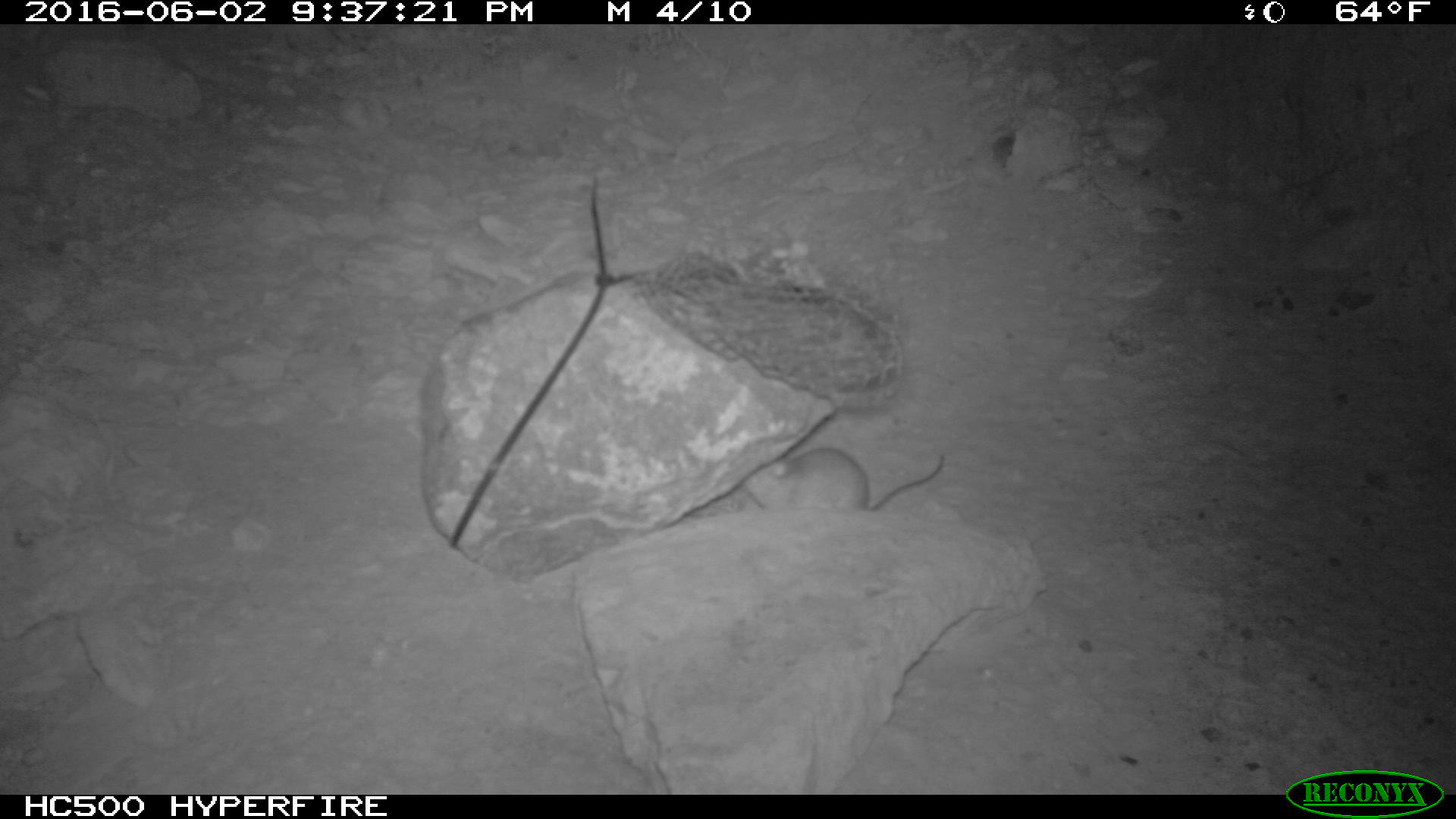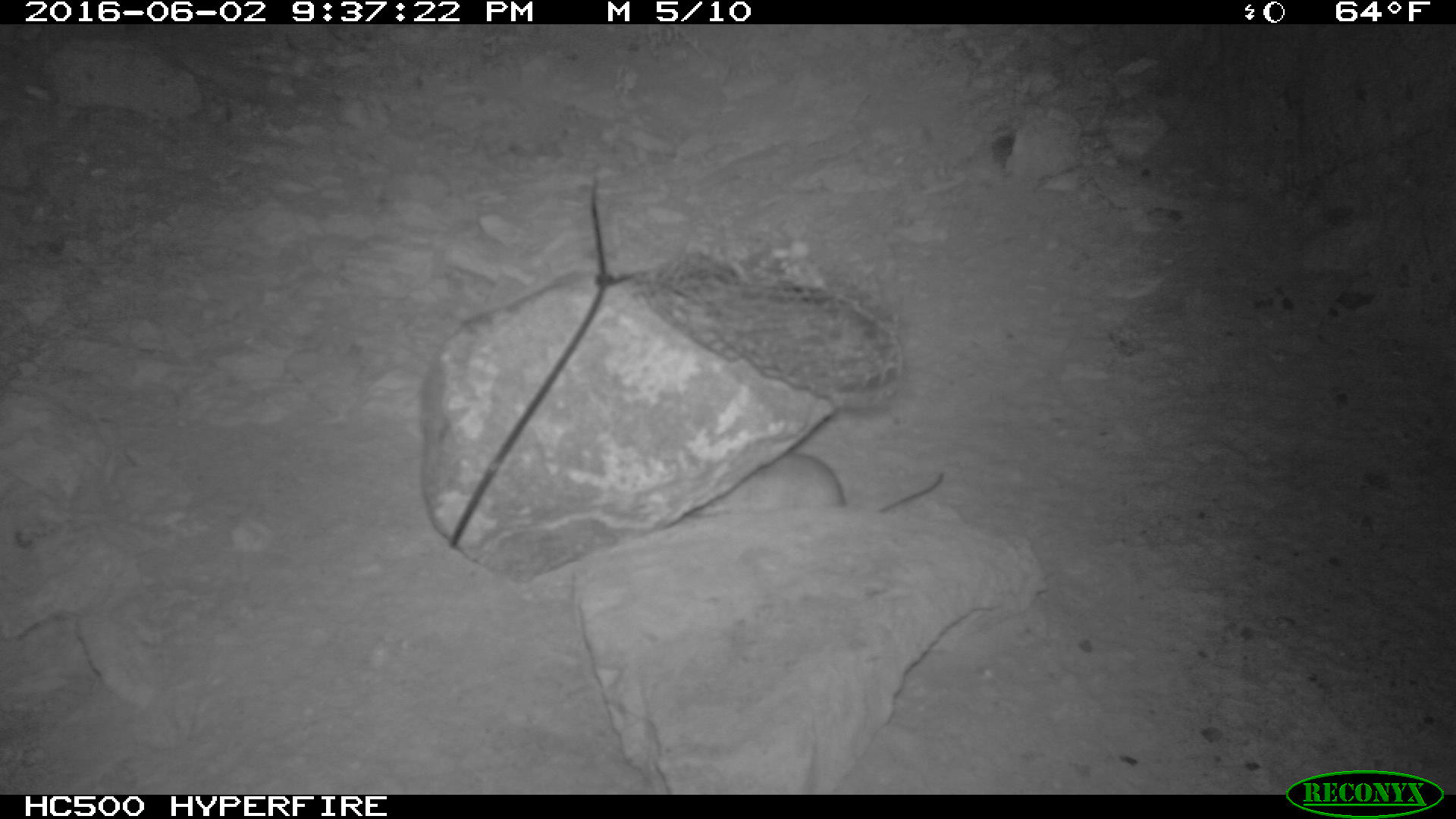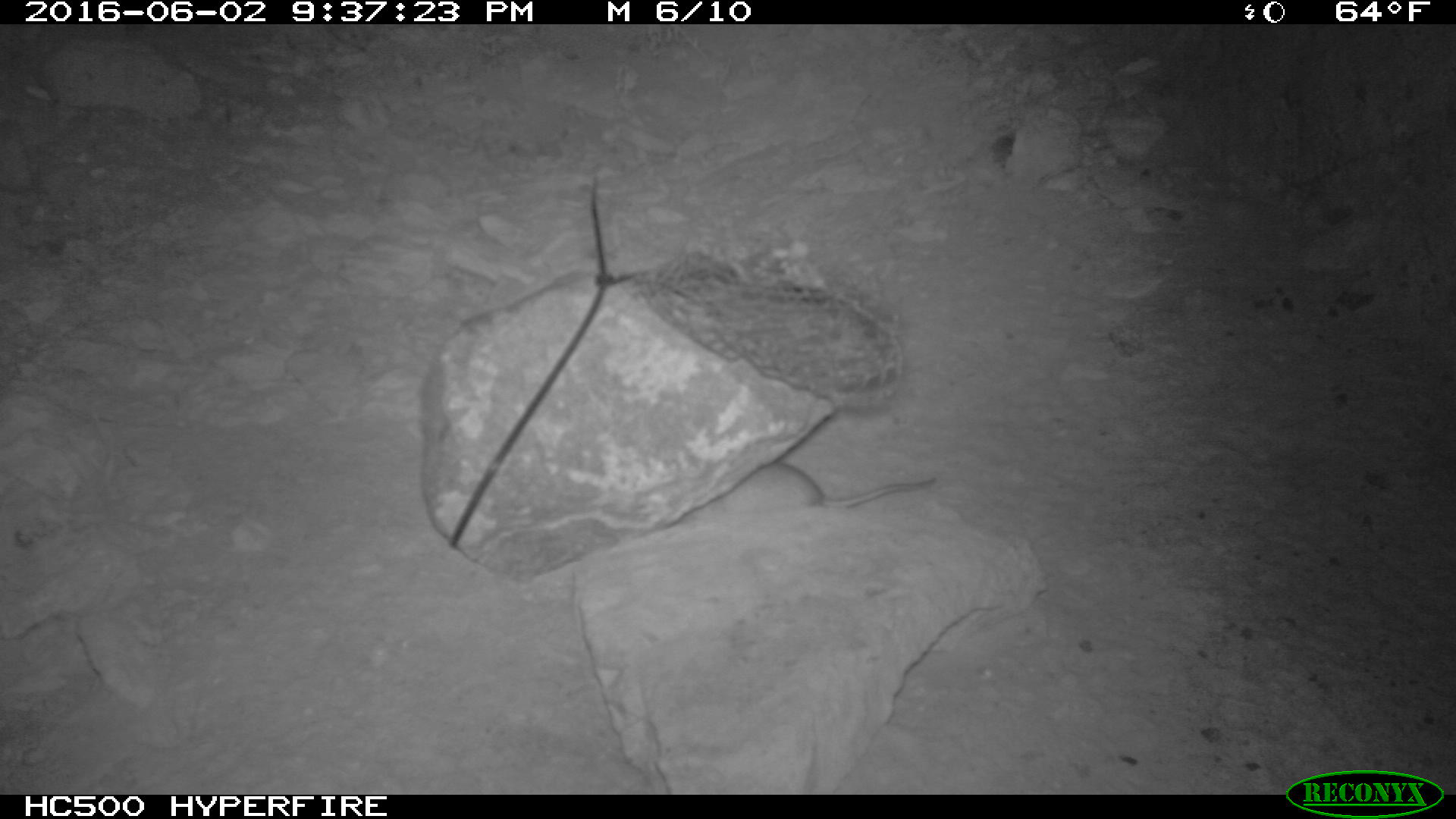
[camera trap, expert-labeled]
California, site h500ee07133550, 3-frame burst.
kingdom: Animalia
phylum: Chordata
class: Mammalia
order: Rodentia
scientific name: Rodentia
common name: rodent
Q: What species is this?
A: Rodent (Rodentia).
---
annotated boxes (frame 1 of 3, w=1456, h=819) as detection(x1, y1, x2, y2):
rodent: detection(744, 444, 947, 510)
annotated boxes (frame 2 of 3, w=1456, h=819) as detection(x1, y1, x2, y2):
rodent: detection(687, 453, 944, 516)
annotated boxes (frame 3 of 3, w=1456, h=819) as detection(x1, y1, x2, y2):
rodent: detection(673, 463, 938, 522)